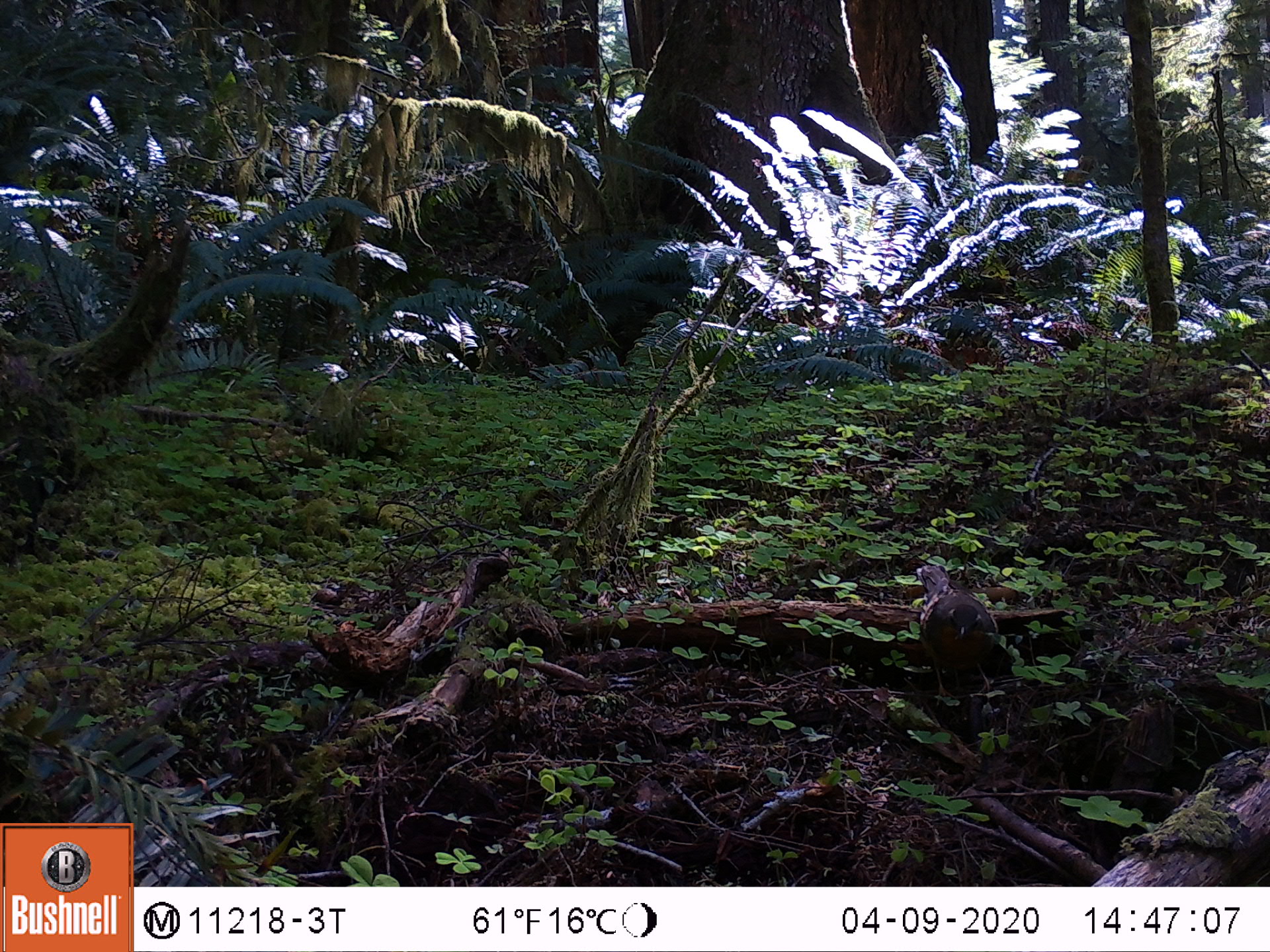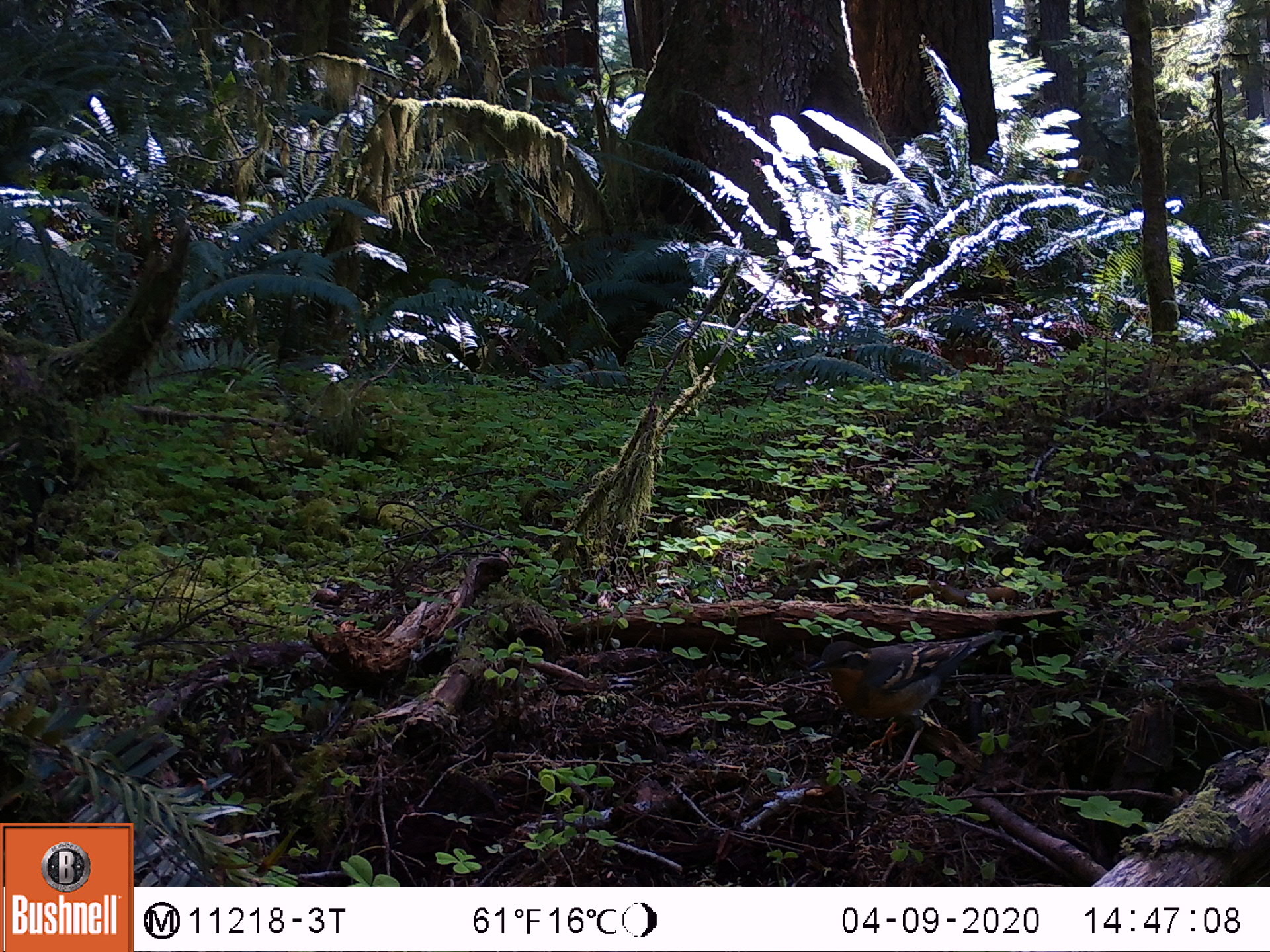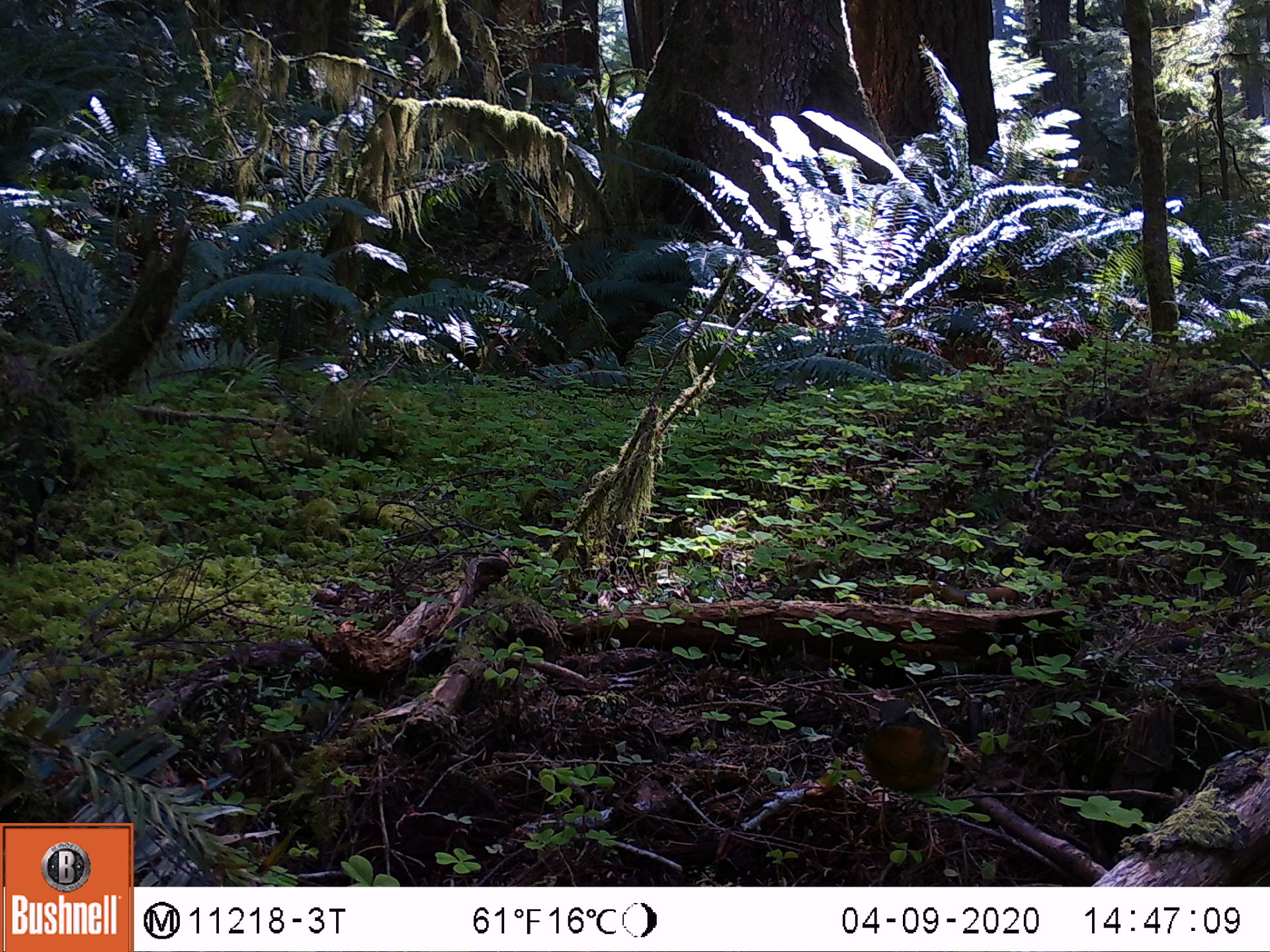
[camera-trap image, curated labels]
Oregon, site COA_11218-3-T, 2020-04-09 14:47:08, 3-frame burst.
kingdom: Animalia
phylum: Chordata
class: Aves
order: Passeriformes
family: Turdidae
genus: Ixoreus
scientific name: Ixoreus naevius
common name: varied thrush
Varied thrush (Ixoreus naevius).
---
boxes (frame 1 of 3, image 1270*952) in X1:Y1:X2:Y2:
varied thrush: 909:564:1001:694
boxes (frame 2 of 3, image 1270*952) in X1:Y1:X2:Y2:
varied thrush: 809:633:995:766